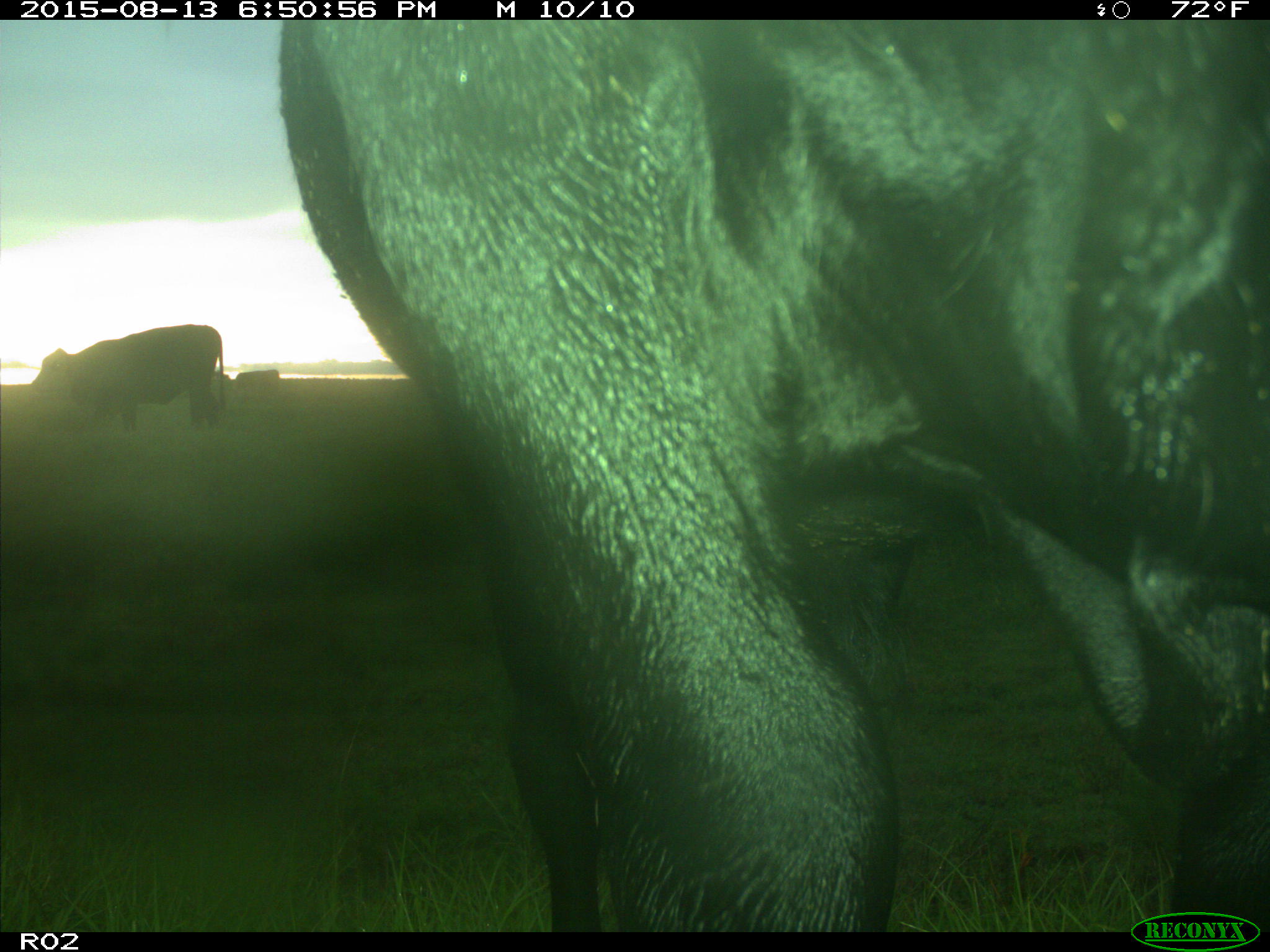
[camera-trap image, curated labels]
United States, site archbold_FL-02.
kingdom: Animalia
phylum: Chordata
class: Mammalia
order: Artiodactyla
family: Bovidae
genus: Bos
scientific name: Bos taurus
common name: domestic cow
Bos taurus (domestic cow).